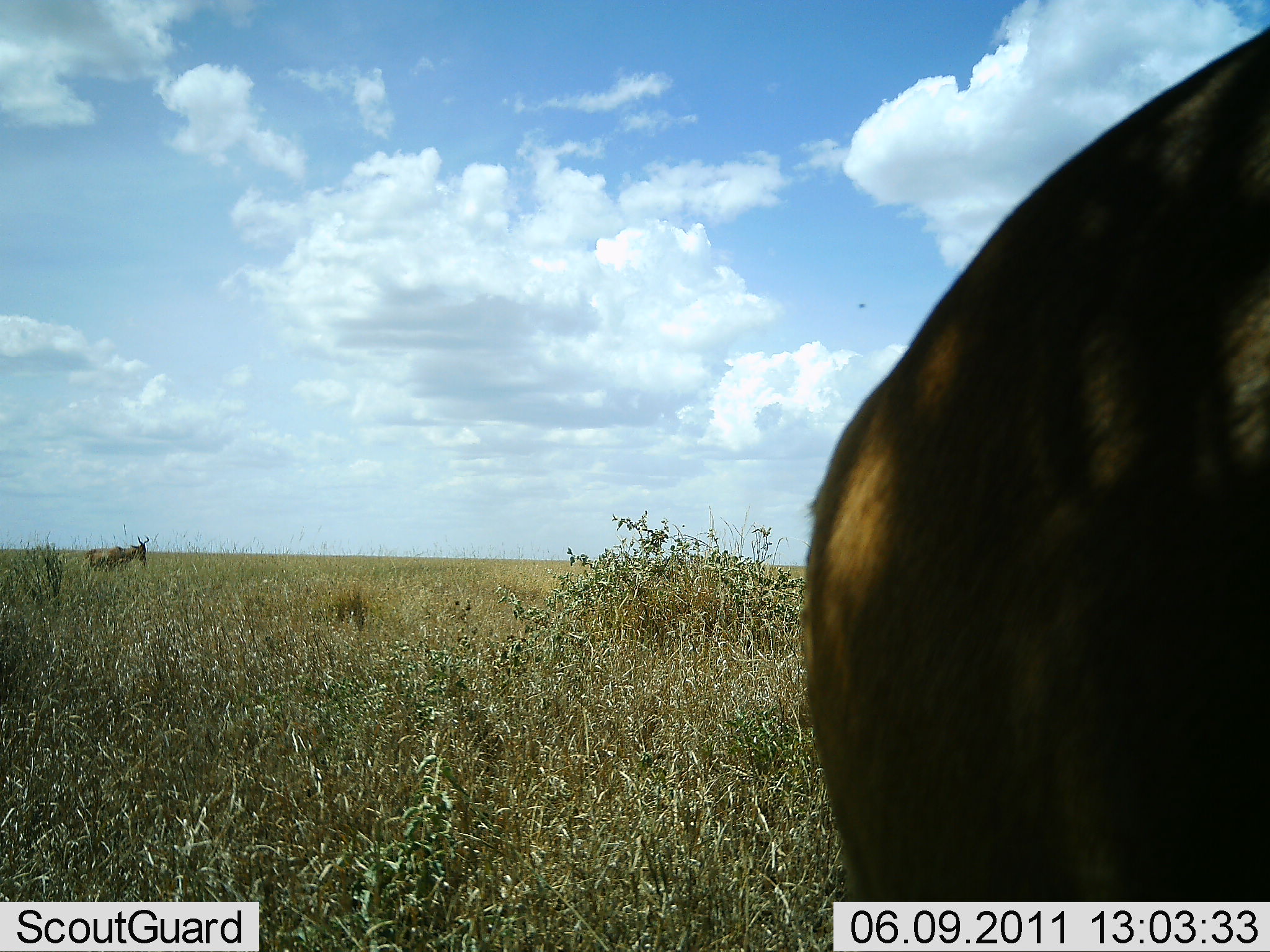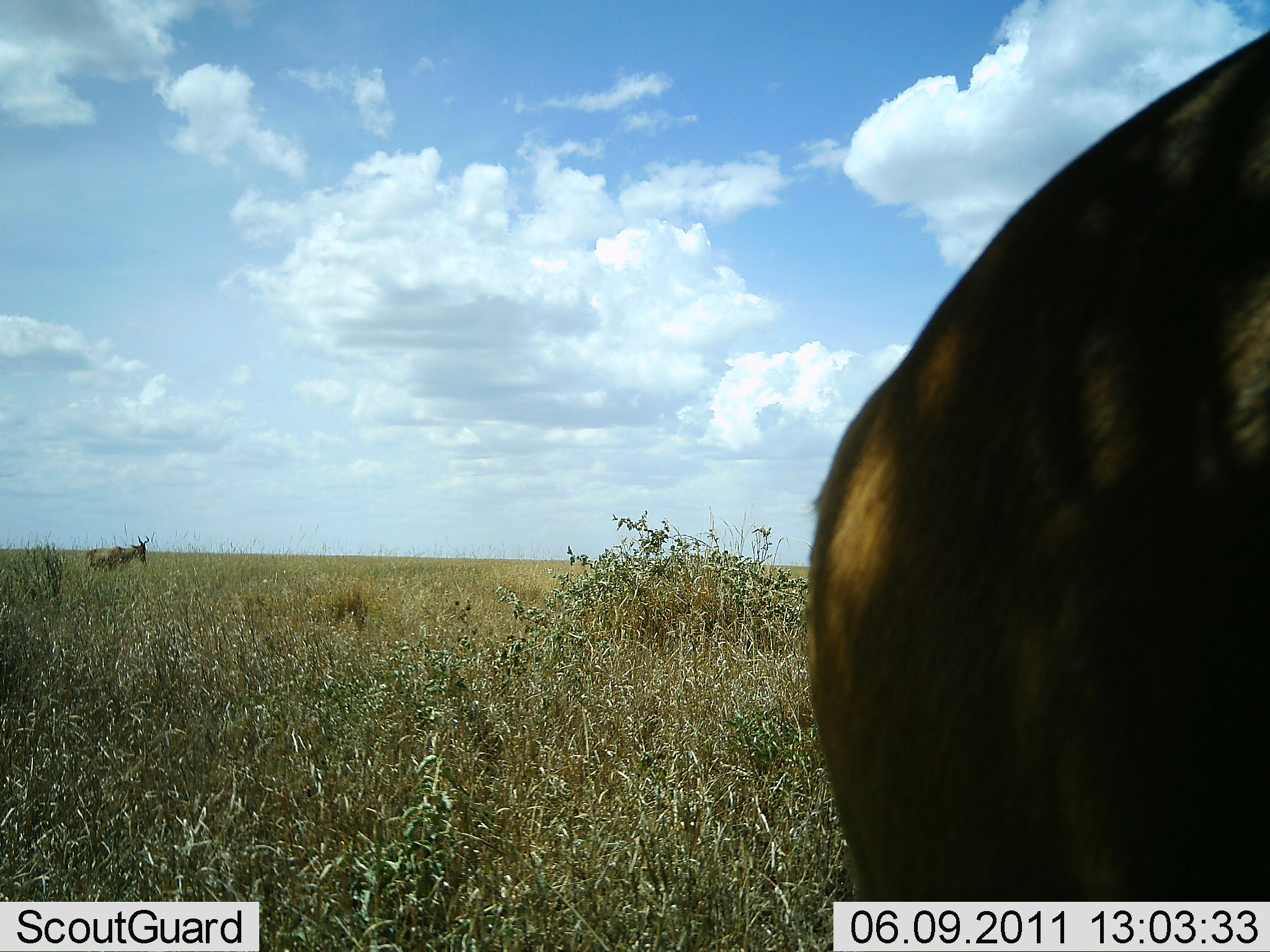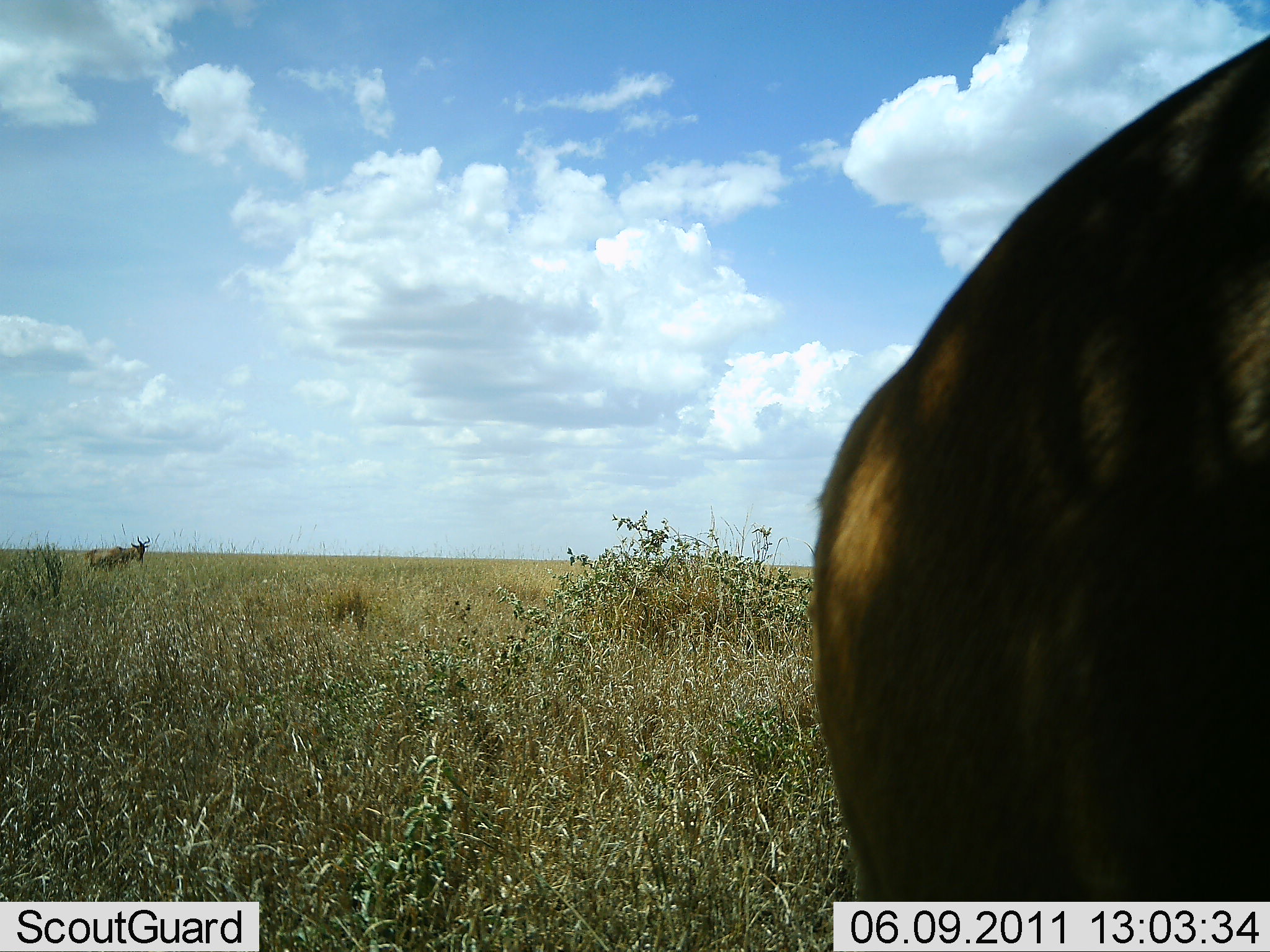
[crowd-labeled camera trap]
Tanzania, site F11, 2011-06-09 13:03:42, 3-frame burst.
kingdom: Animalia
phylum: Chordata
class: Mammalia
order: Artiodactyla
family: Bovidae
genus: Alcelaphus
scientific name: Alcelaphus buselaphus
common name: hartebeest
Hartebeest (Alcelaphus buselaphus), count 2. Behavior (volunteer vote fractions): standing 75%, resting 0%, moving 38%, interacting 0%. Young present (vote fraction): 0%. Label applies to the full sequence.